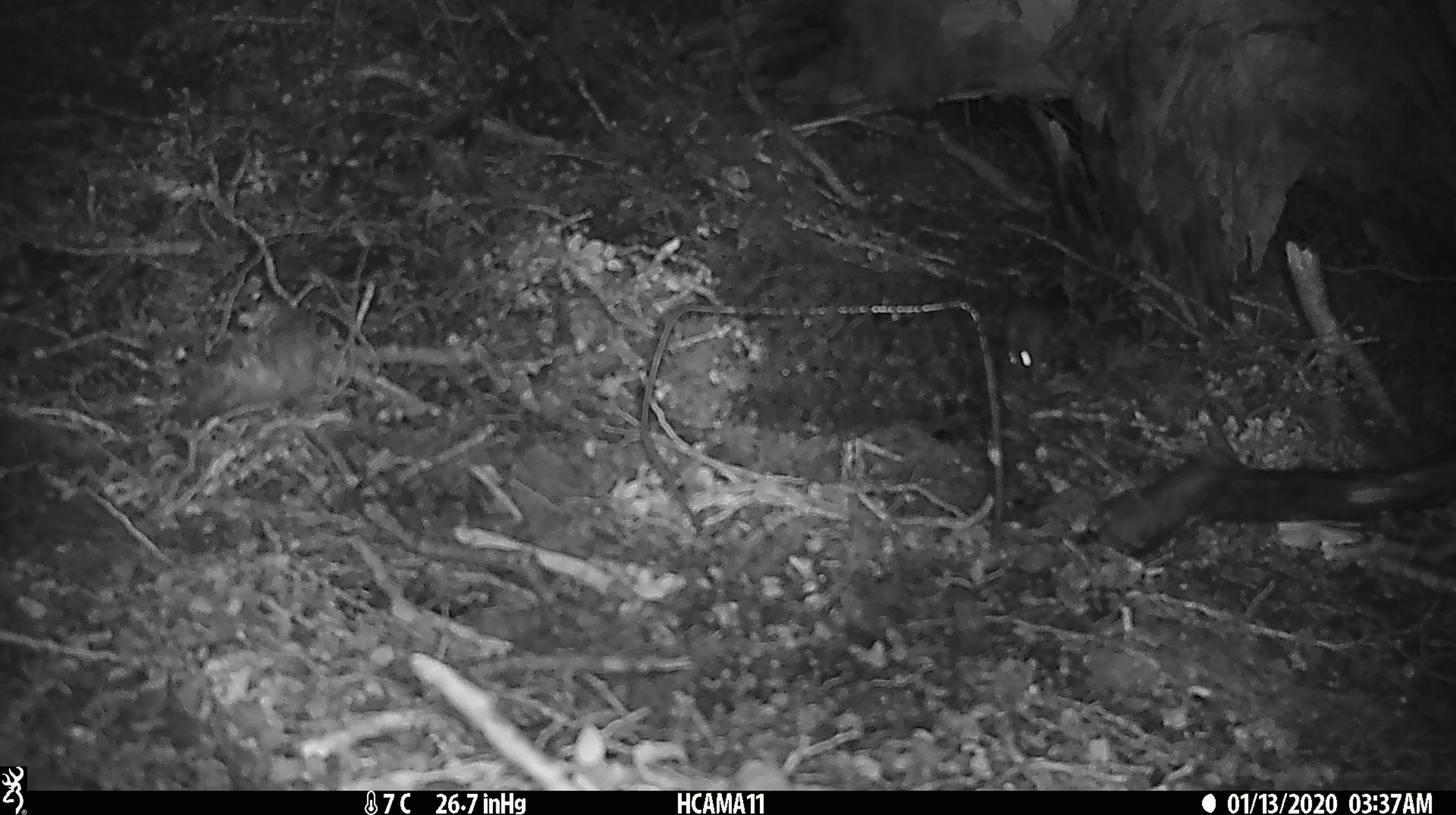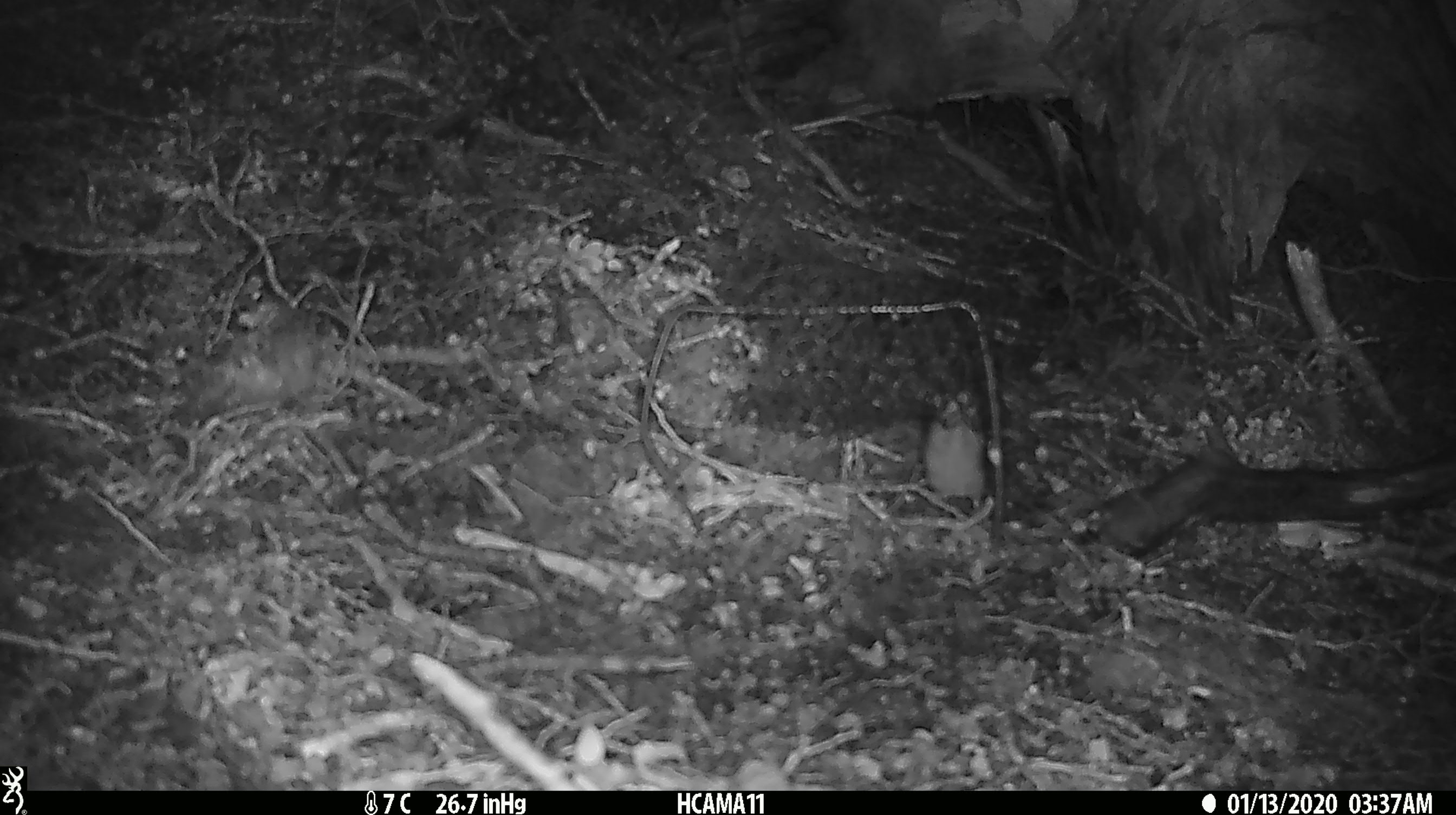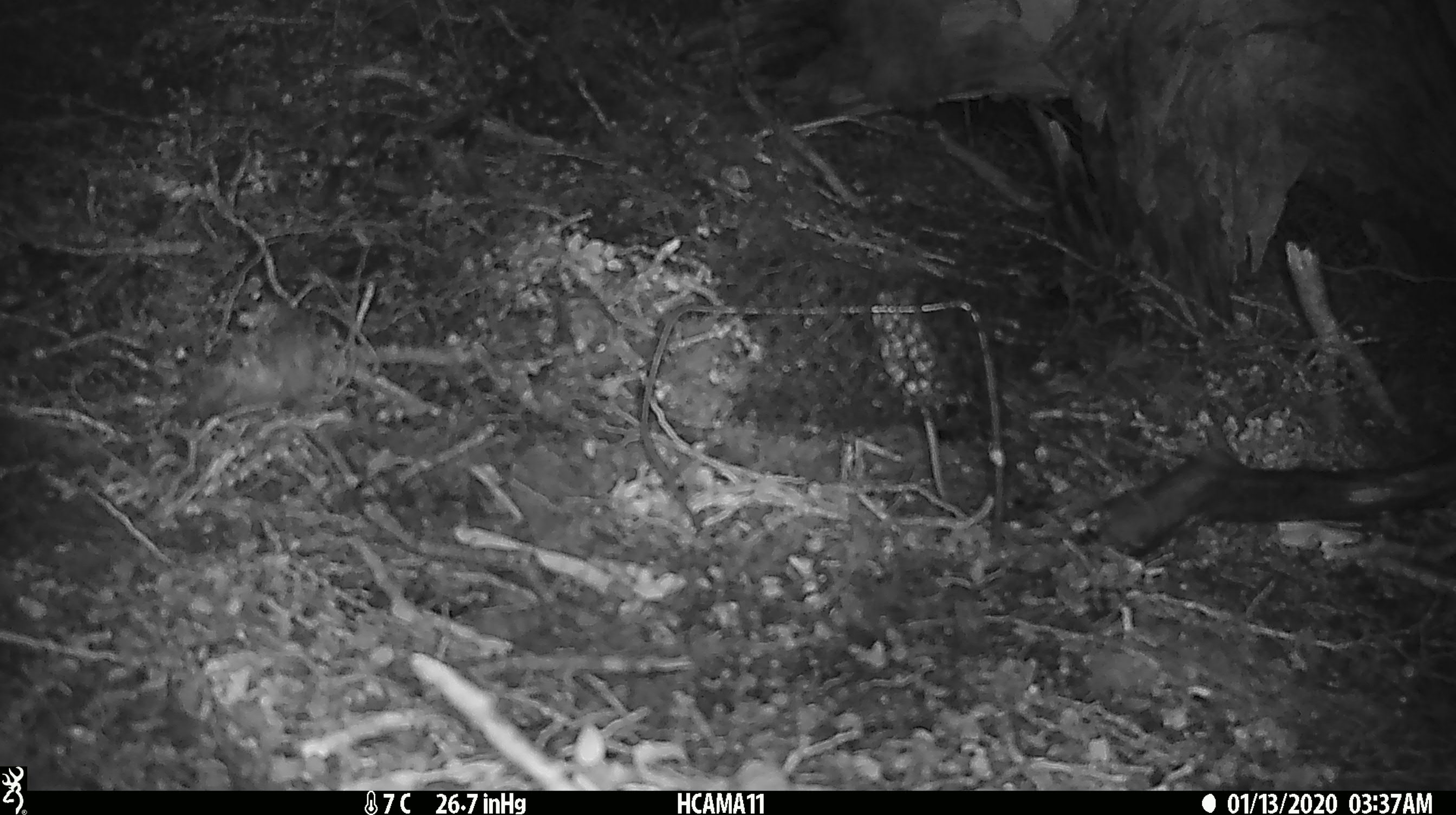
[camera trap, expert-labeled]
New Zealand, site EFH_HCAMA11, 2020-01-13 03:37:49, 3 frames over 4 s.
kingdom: Animalia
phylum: Chordata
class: Mammalia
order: Rodentia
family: Muridae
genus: Mus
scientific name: Mus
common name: mouse